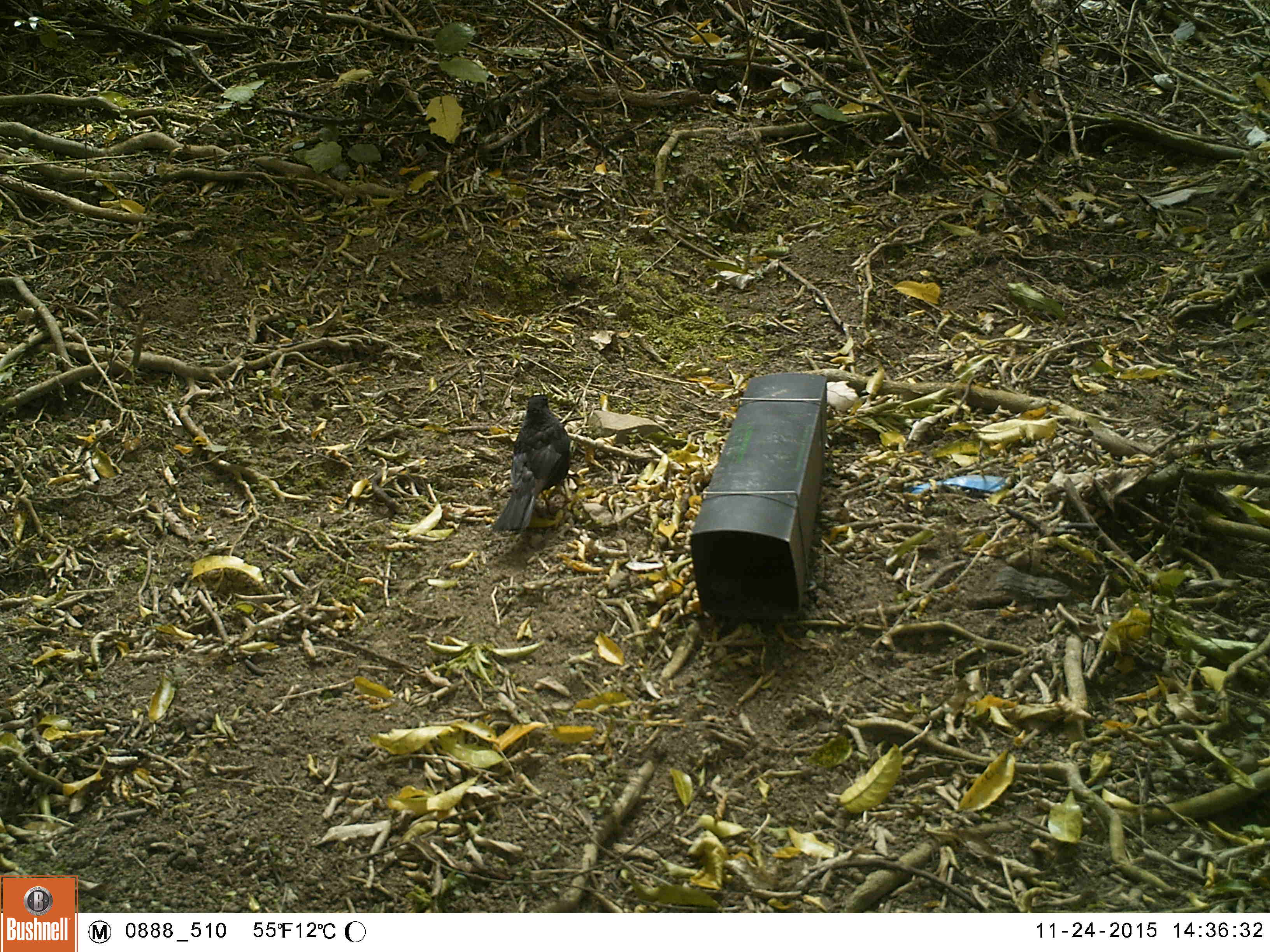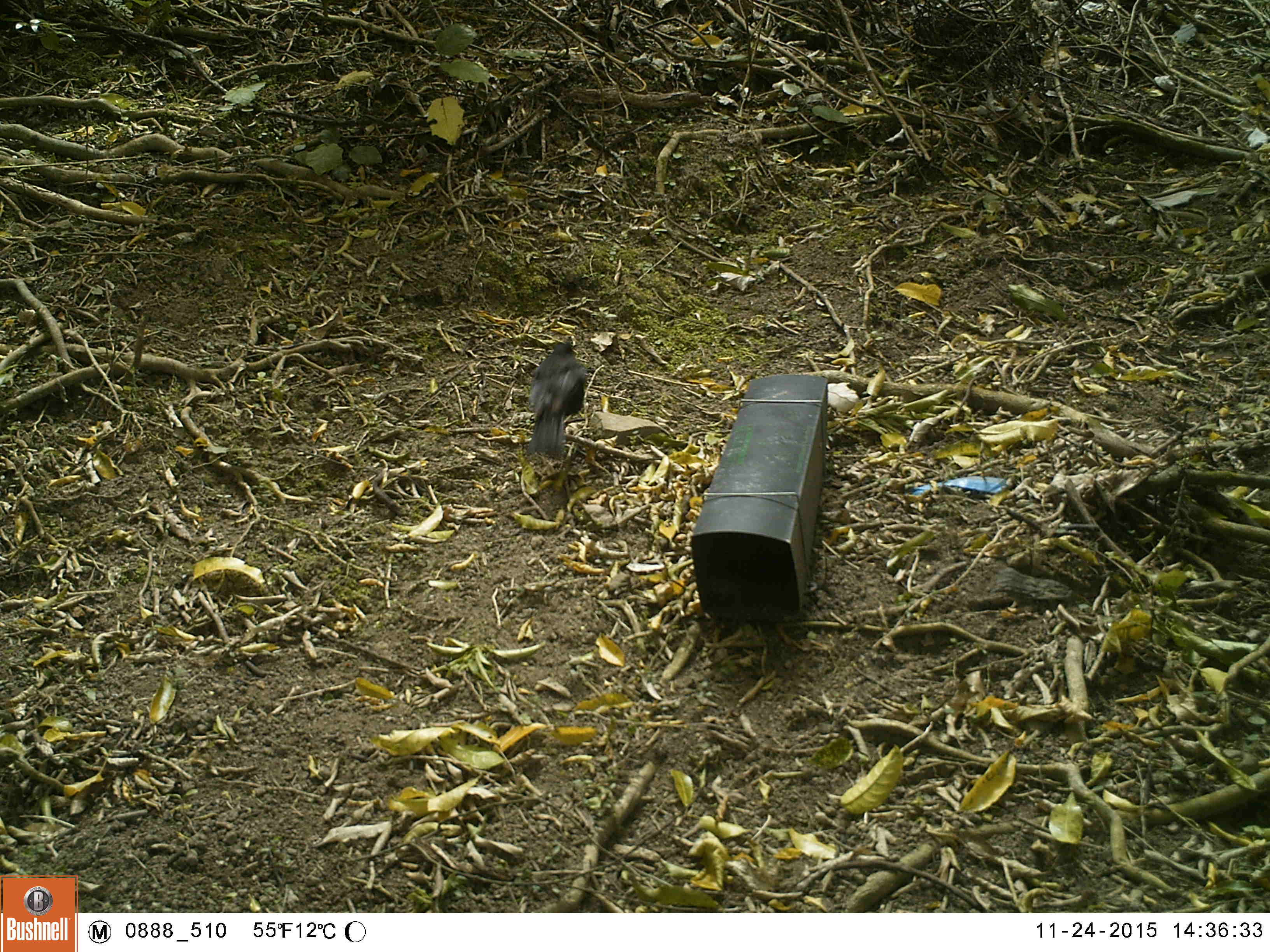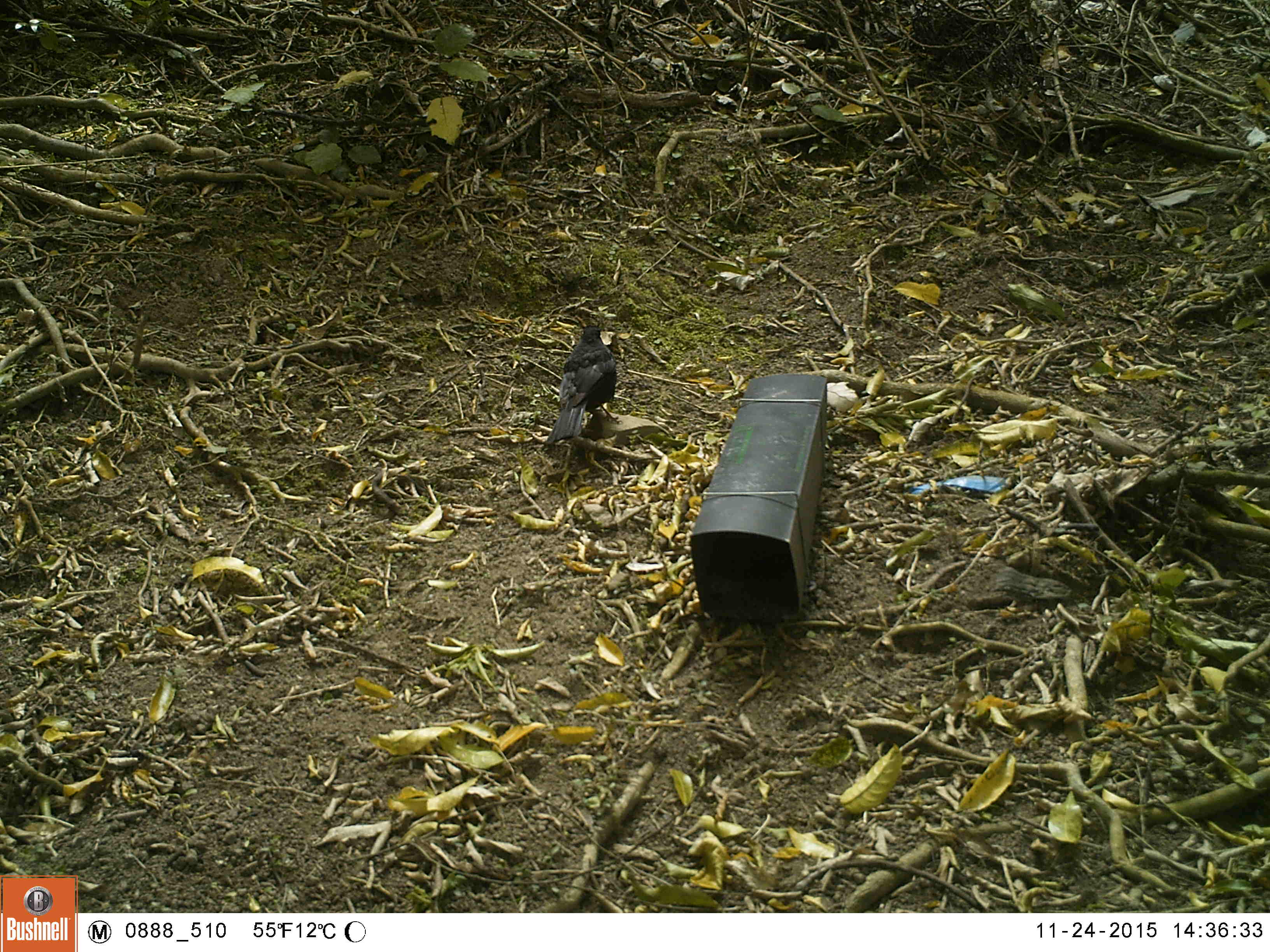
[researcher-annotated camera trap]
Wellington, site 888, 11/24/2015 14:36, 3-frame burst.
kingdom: Animalia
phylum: Chordata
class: Aves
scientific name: Aves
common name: bird